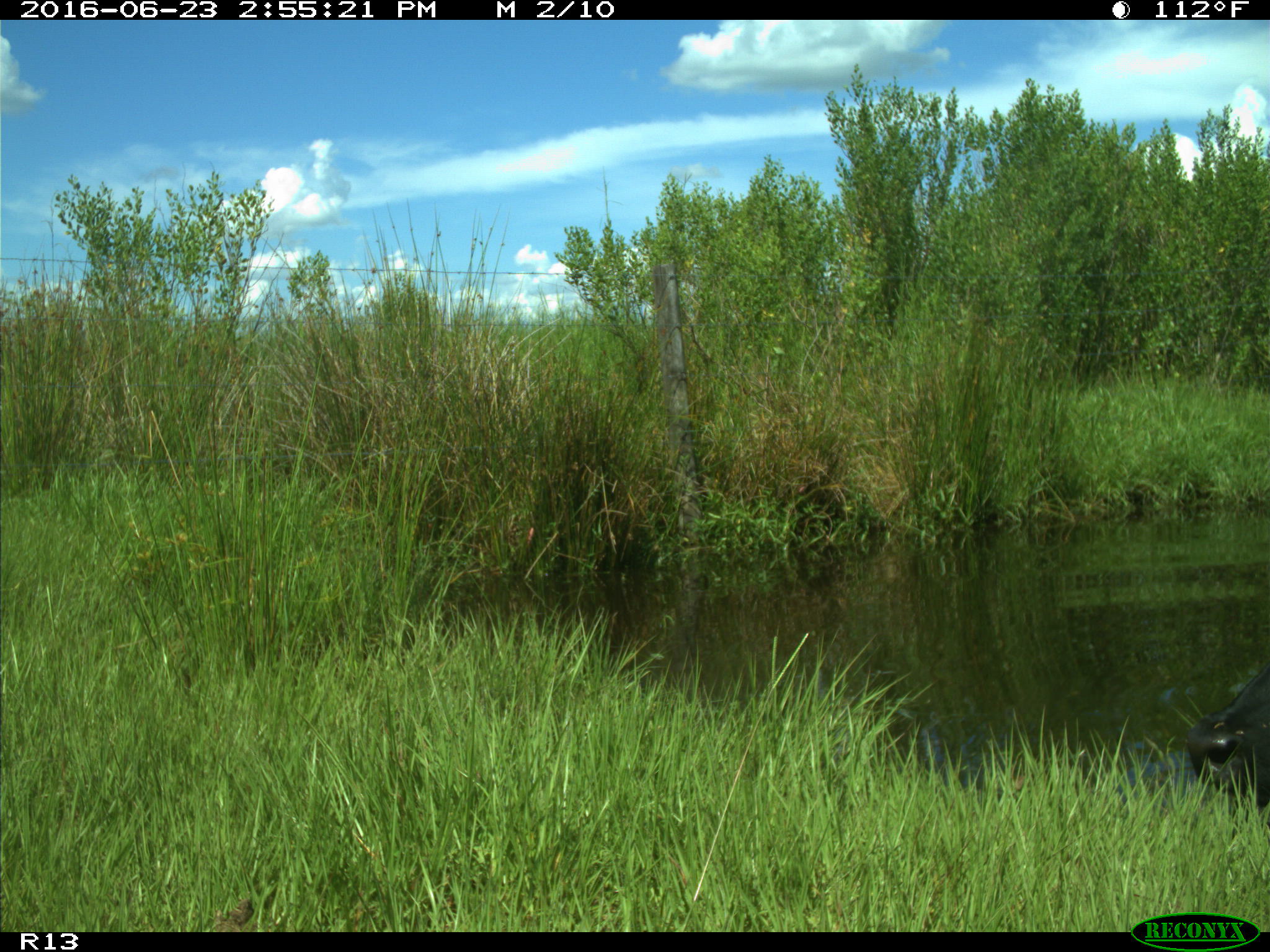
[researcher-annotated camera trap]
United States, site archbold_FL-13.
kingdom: Animalia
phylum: Chordata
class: Mammalia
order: Artiodactyla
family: Bovidae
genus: Bos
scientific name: Bos taurus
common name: domestic cow